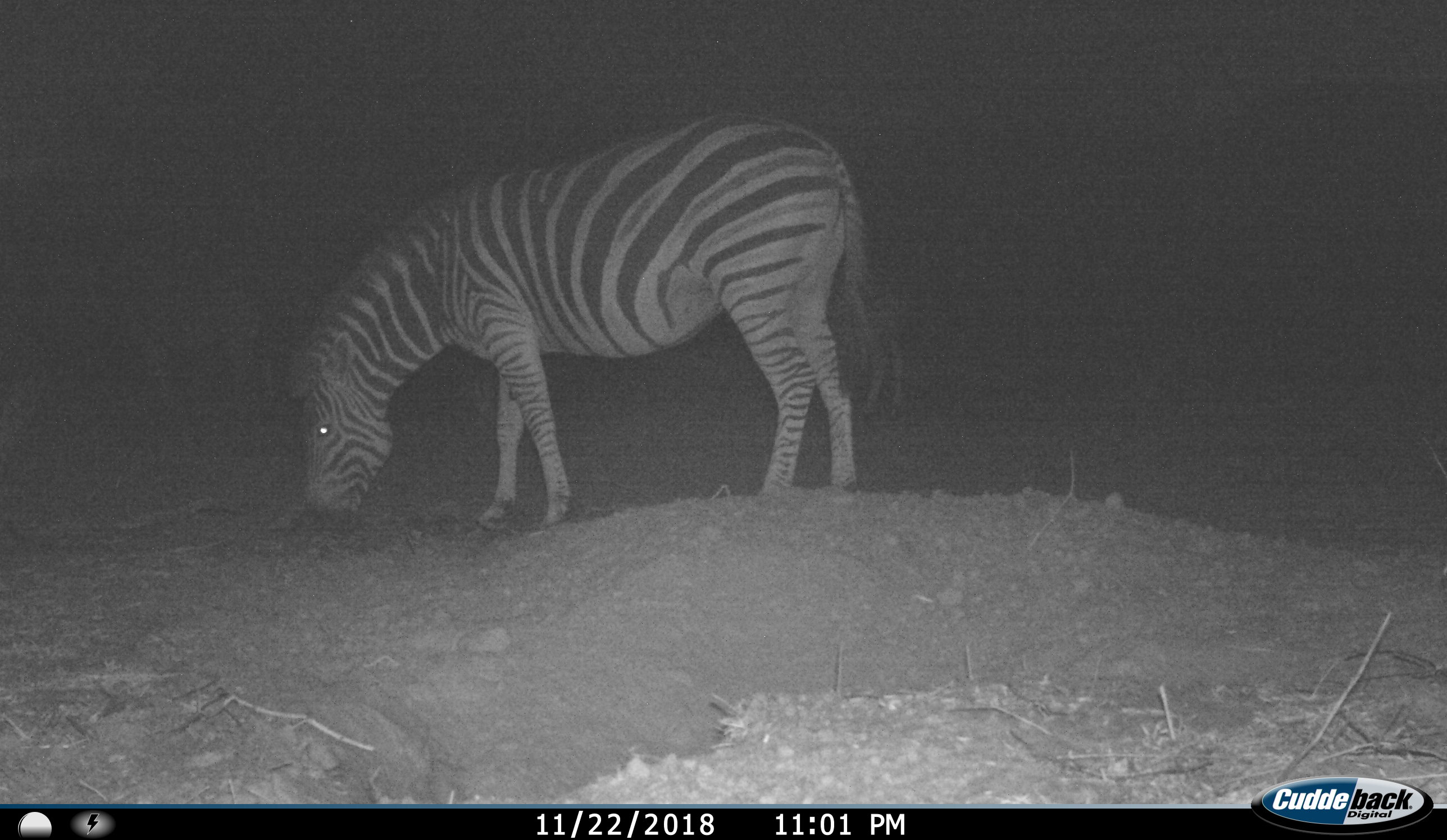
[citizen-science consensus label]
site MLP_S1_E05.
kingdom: Animalia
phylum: Chordata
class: Mammalia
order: Perissodactyla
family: Equidae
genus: Equus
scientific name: Equus quagga burchellii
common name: burchell's zebra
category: zebraburchells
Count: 1.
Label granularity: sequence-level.